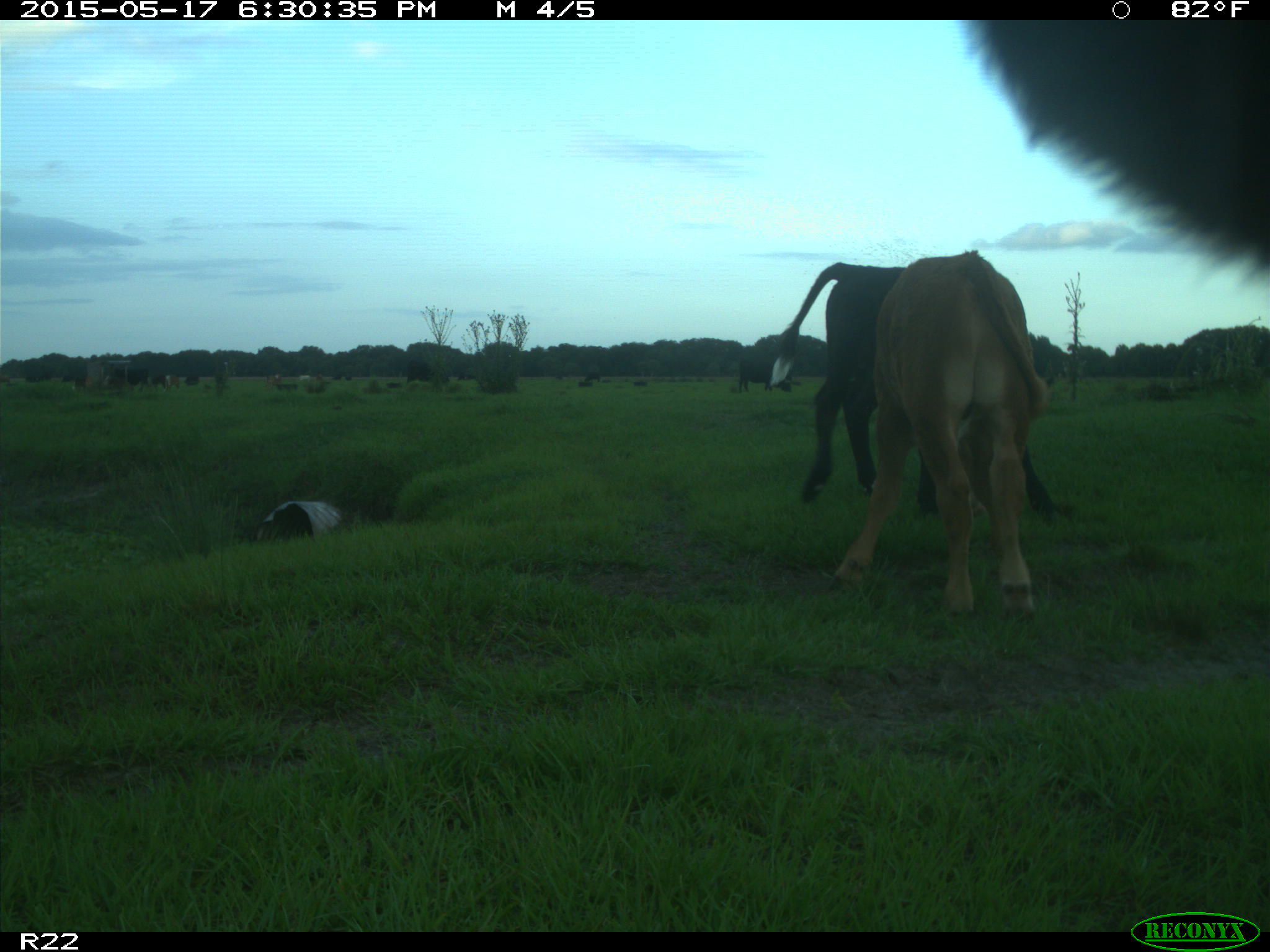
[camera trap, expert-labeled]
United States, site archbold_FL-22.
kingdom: Animalia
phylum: Chordata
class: Mammalia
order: Artiodactyla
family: Bovidae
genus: Bos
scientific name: Bos taurus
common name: domestic cow